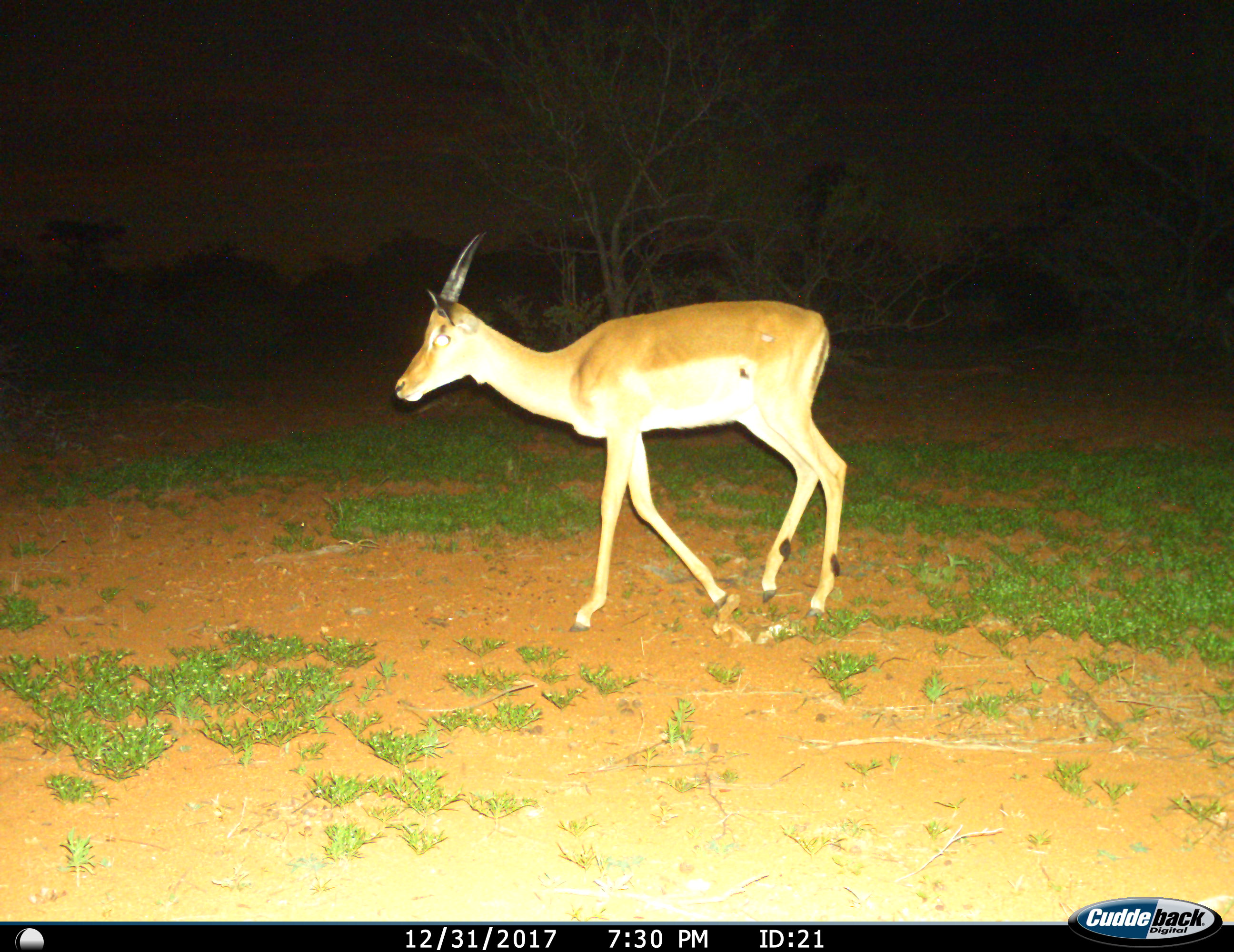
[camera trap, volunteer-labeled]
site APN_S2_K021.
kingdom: Animalia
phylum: Chordata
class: Mammalia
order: Artiodactyla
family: Bovidae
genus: Aepyceros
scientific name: Aepyceros melampus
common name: impala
Impala (Aepyceros melampus), count 1. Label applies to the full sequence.